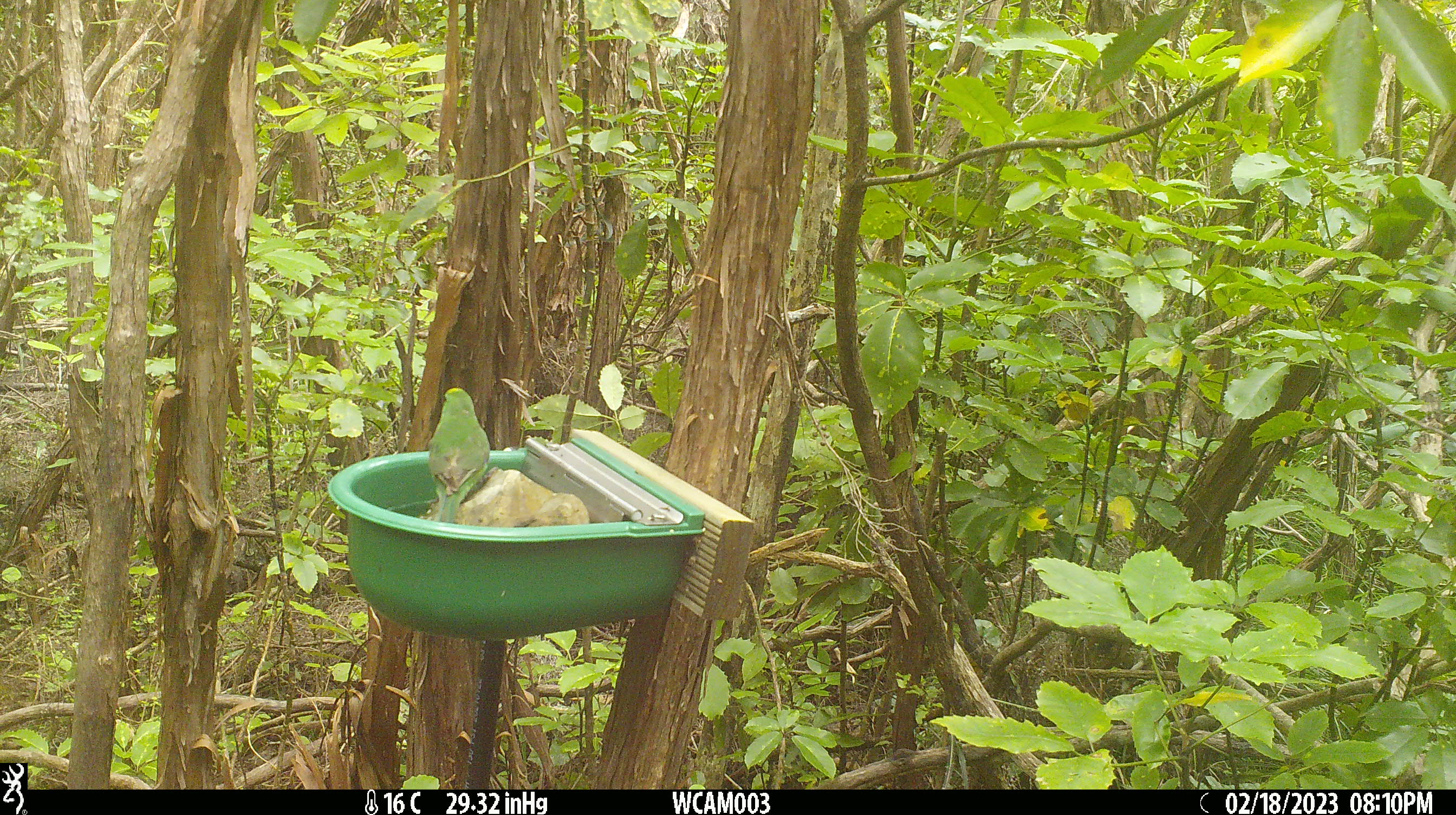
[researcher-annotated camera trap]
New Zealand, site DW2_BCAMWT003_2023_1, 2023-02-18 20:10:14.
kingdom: Animalia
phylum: Chordata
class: Aves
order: Psittaciformes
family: Psittaculidae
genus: Cyanoramphus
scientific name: Cyanoramphus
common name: parakeet